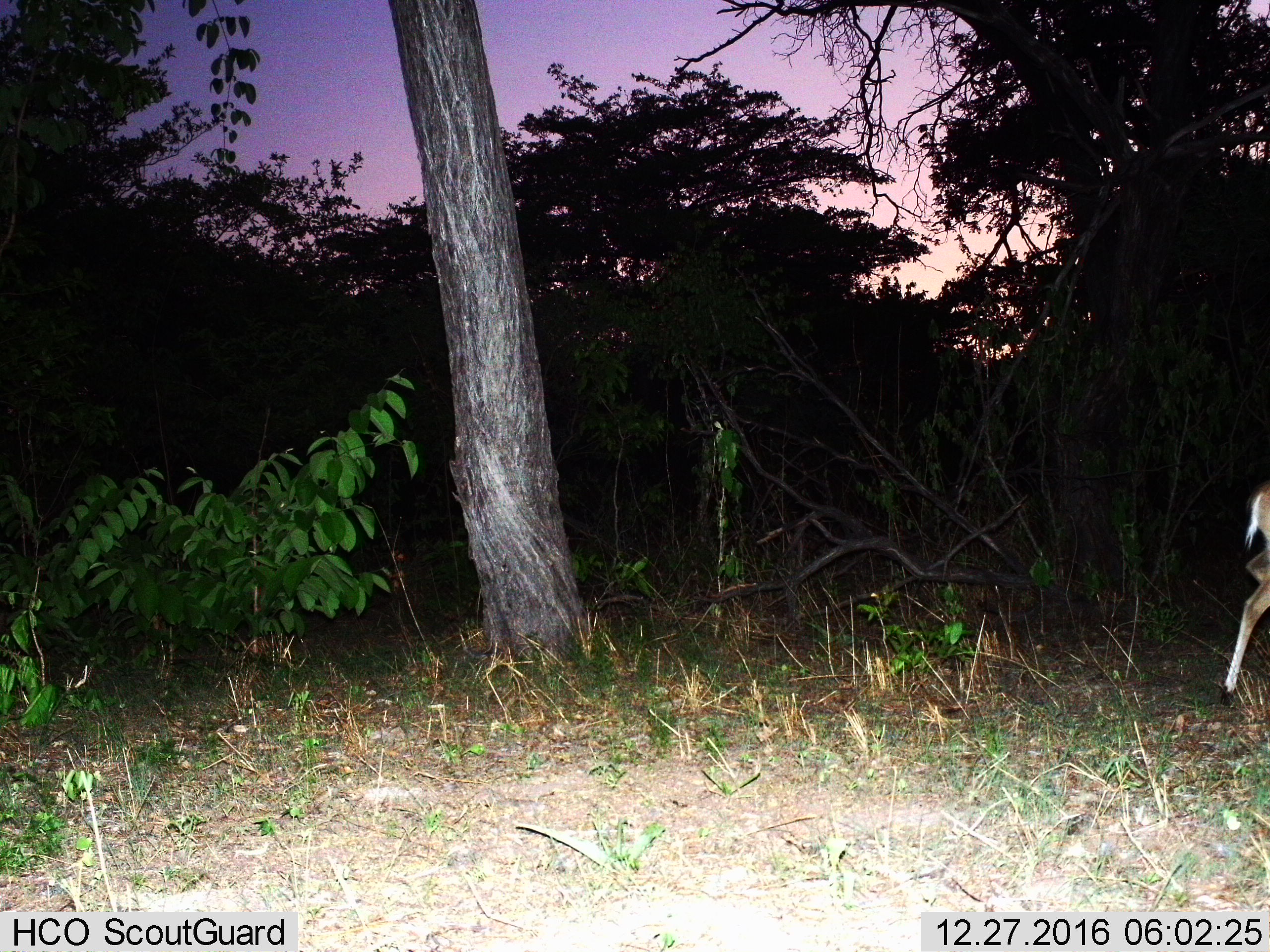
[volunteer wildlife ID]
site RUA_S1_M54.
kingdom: Animalia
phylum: Chordata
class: Mammalia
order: Artiodactyla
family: Bovidae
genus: Aepyceros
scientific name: Aepyceros melampus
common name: impala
Impala (Aepyceros melampus), count 1. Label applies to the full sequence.